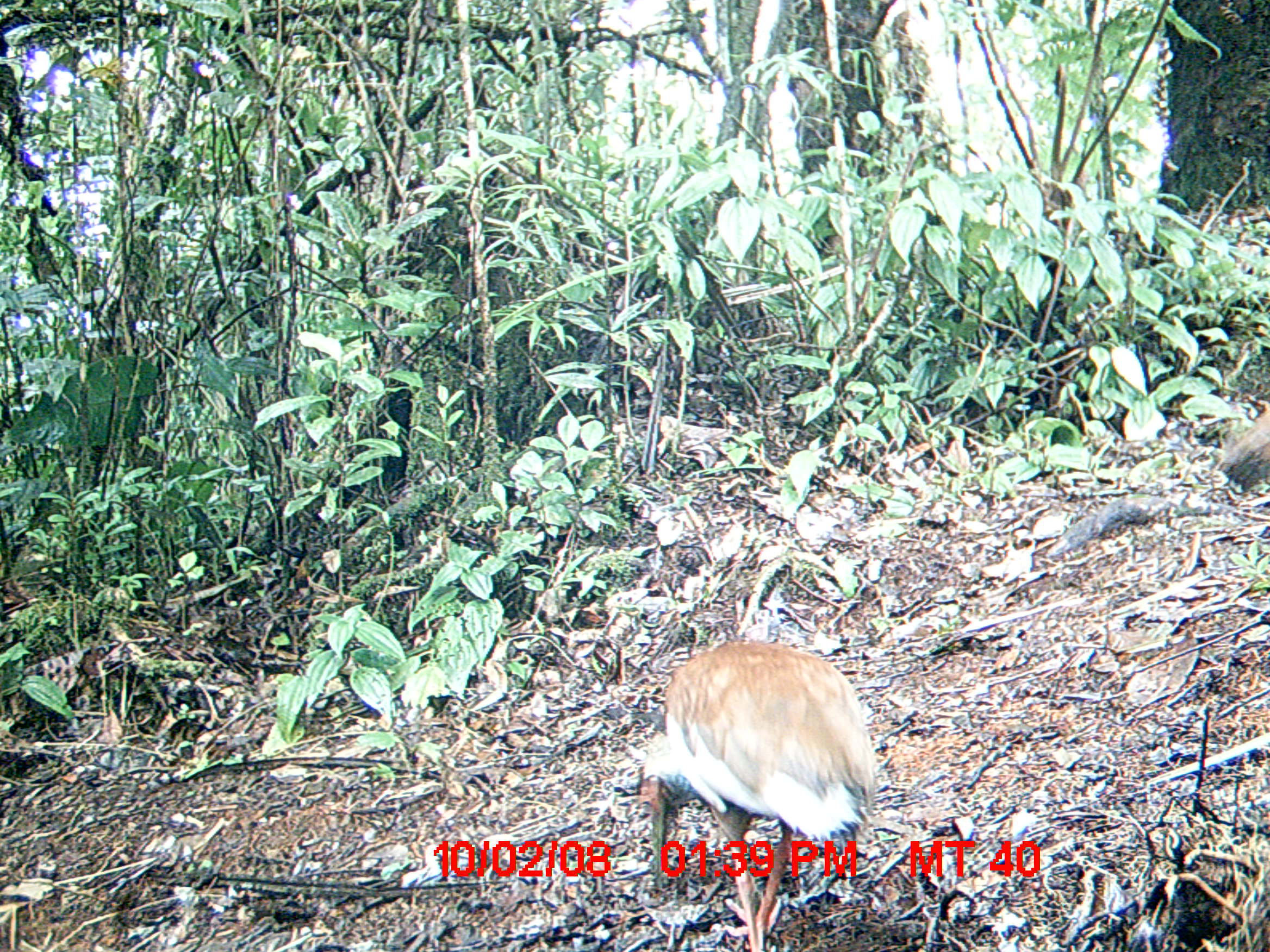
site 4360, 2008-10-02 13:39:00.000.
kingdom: Animalia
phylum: Chordata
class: Aves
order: Pelecaniformes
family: Threskiornithidae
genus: Lophotibis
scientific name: Lophotibis cristata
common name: madagascan ibis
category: lophotibis cristataa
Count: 2.